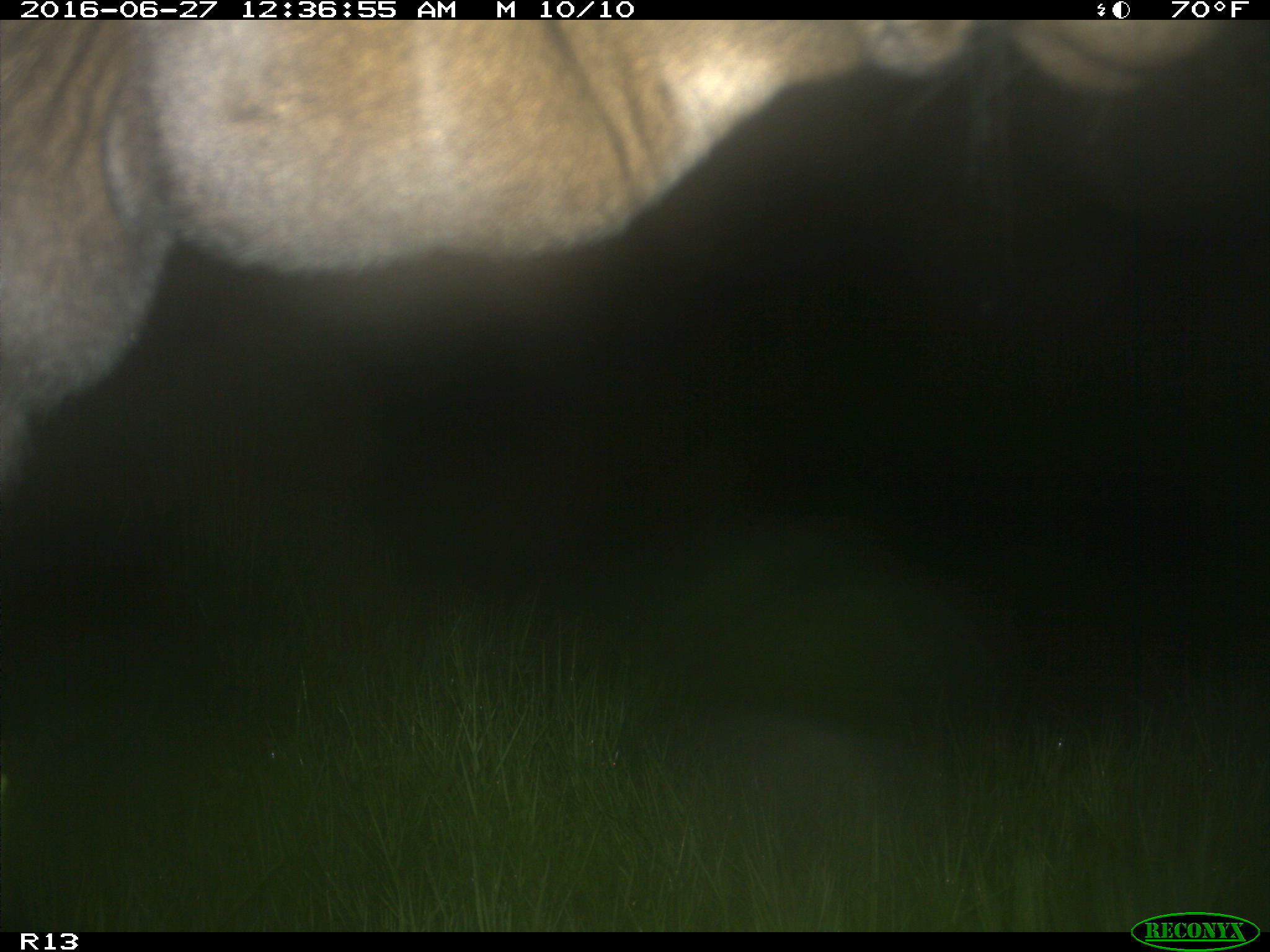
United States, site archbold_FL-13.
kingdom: Animalia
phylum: Chordata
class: Mammalia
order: Artiodactyla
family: Bovidae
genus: Bos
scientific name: Bos taurus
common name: domestic cow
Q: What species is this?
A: Bos taurus (domestic cow).